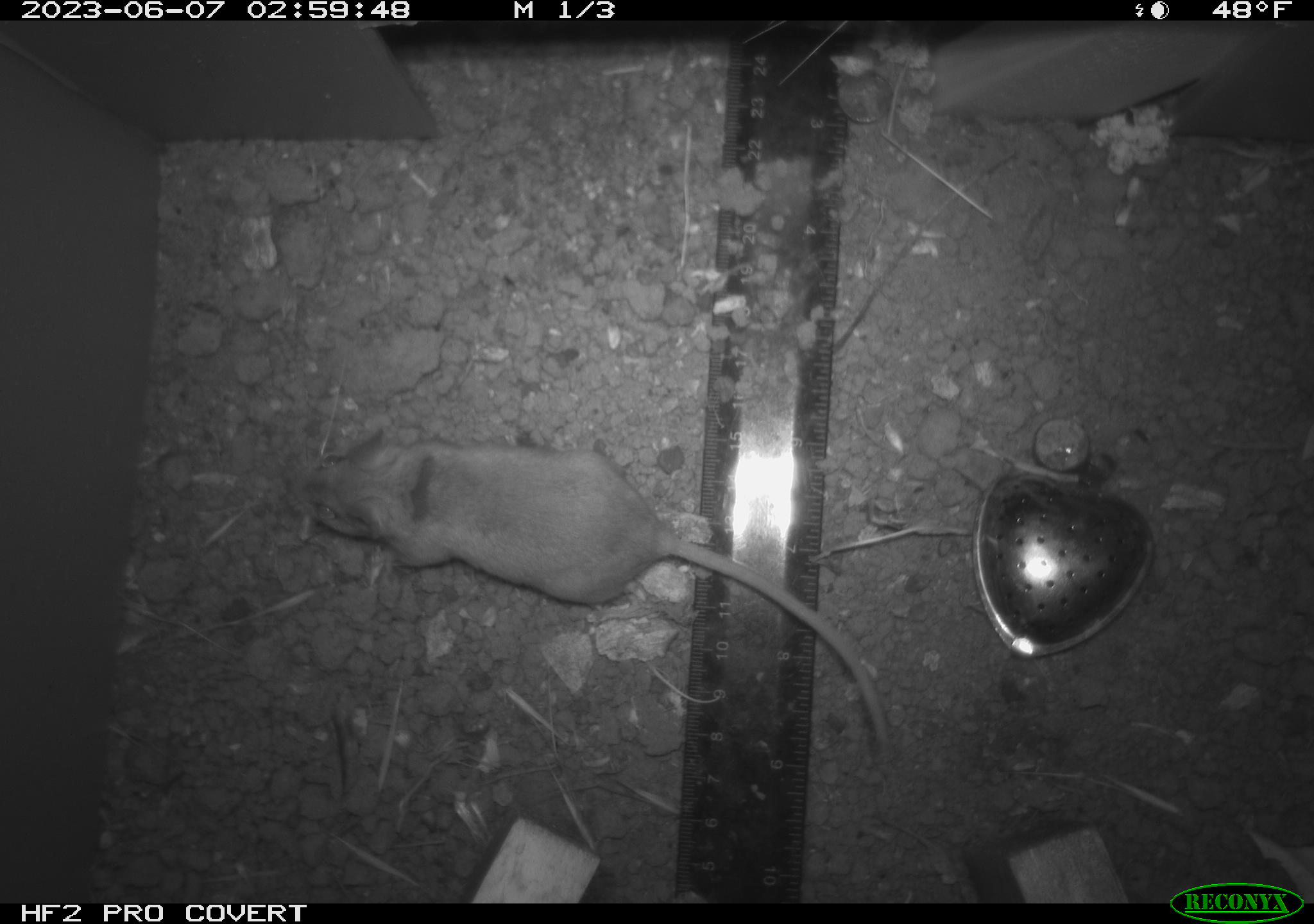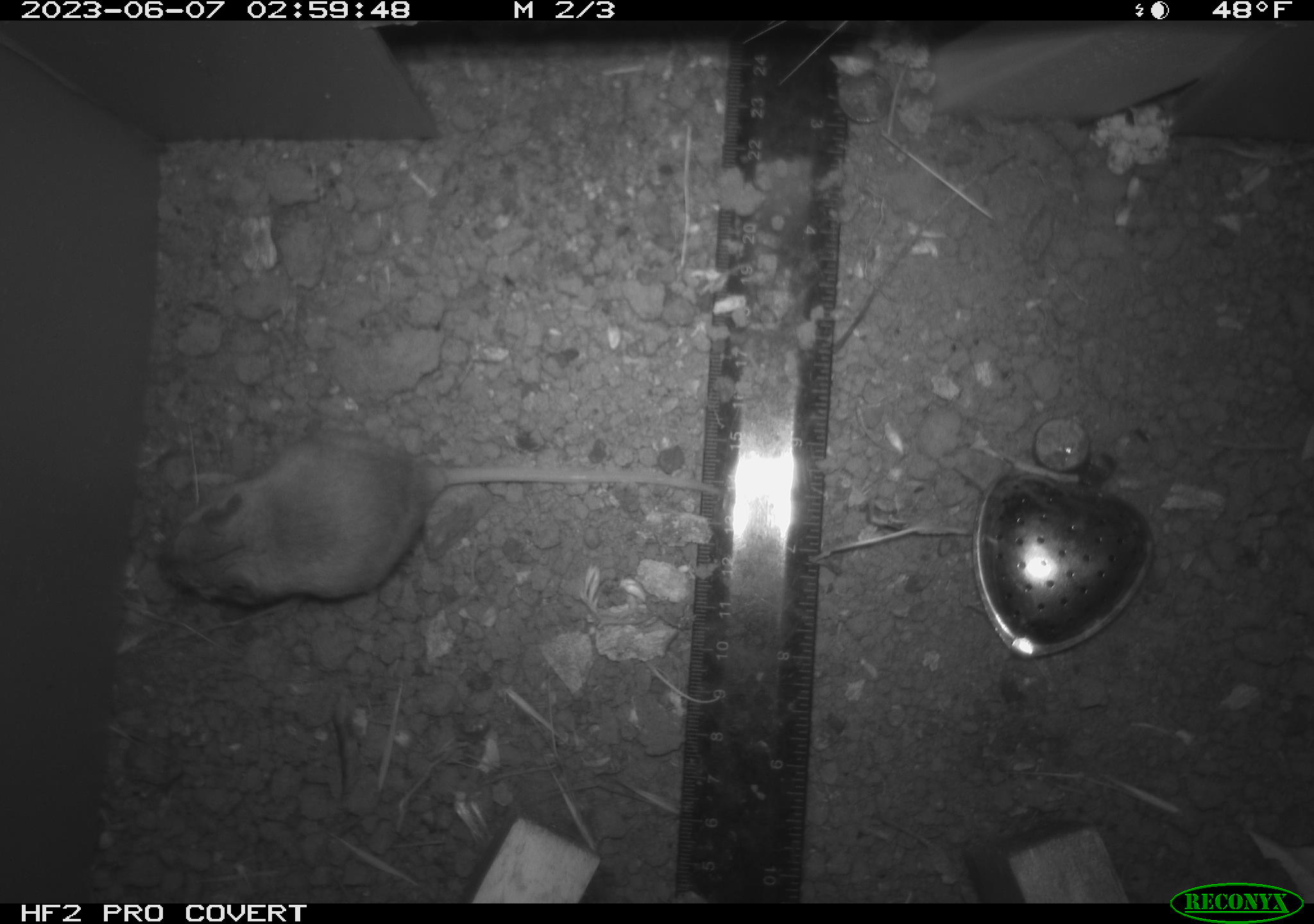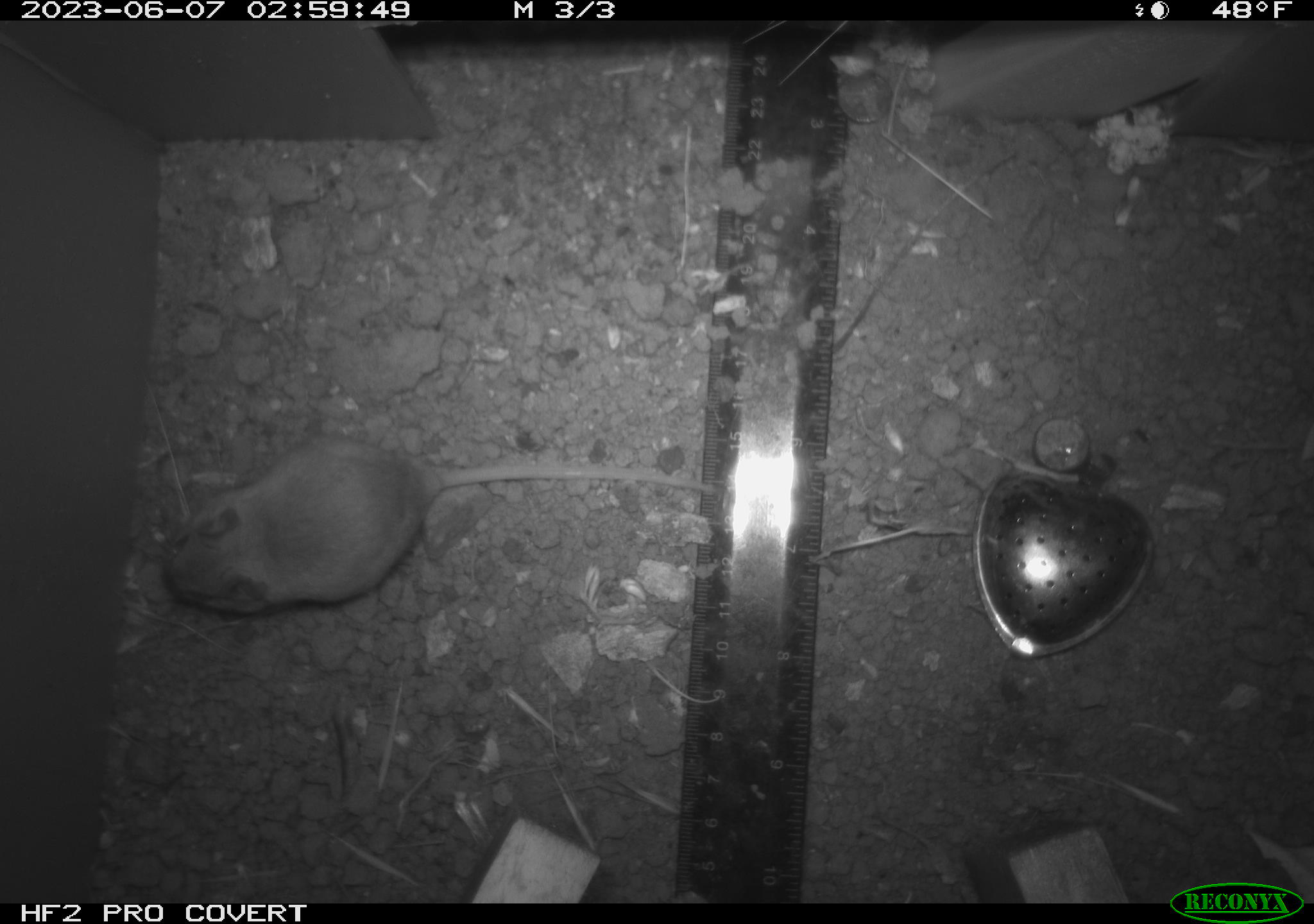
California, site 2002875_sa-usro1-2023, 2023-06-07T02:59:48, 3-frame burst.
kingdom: Animalia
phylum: Chordata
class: Mammalia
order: Rodentia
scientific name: Rodentia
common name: mouse species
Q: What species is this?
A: Mouse species (Rodentia).